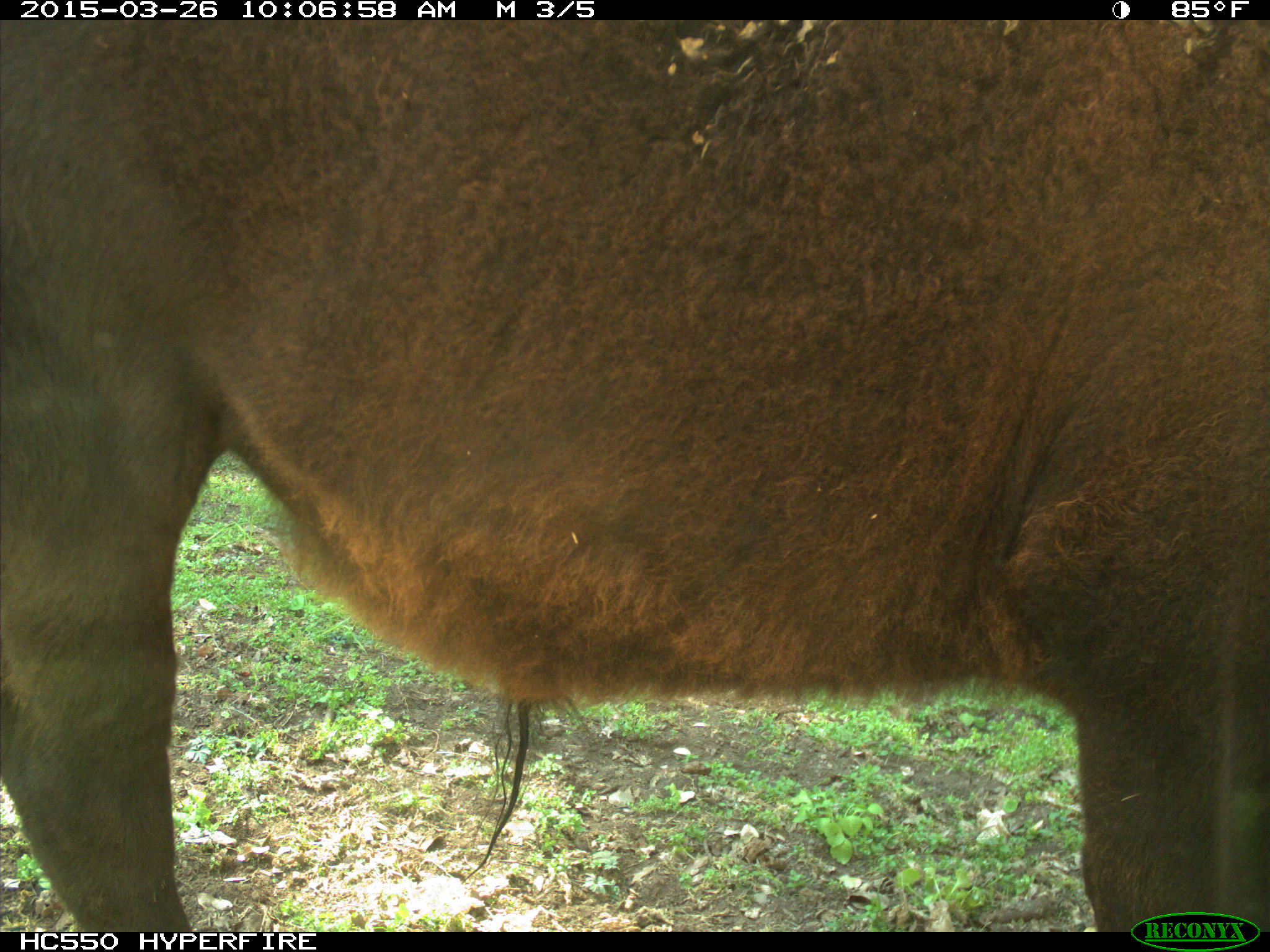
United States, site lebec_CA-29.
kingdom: Animalia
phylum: Chordata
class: Mammalia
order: Artiodactyla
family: Bovidae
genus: Bos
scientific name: Bos taurus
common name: domestic cow